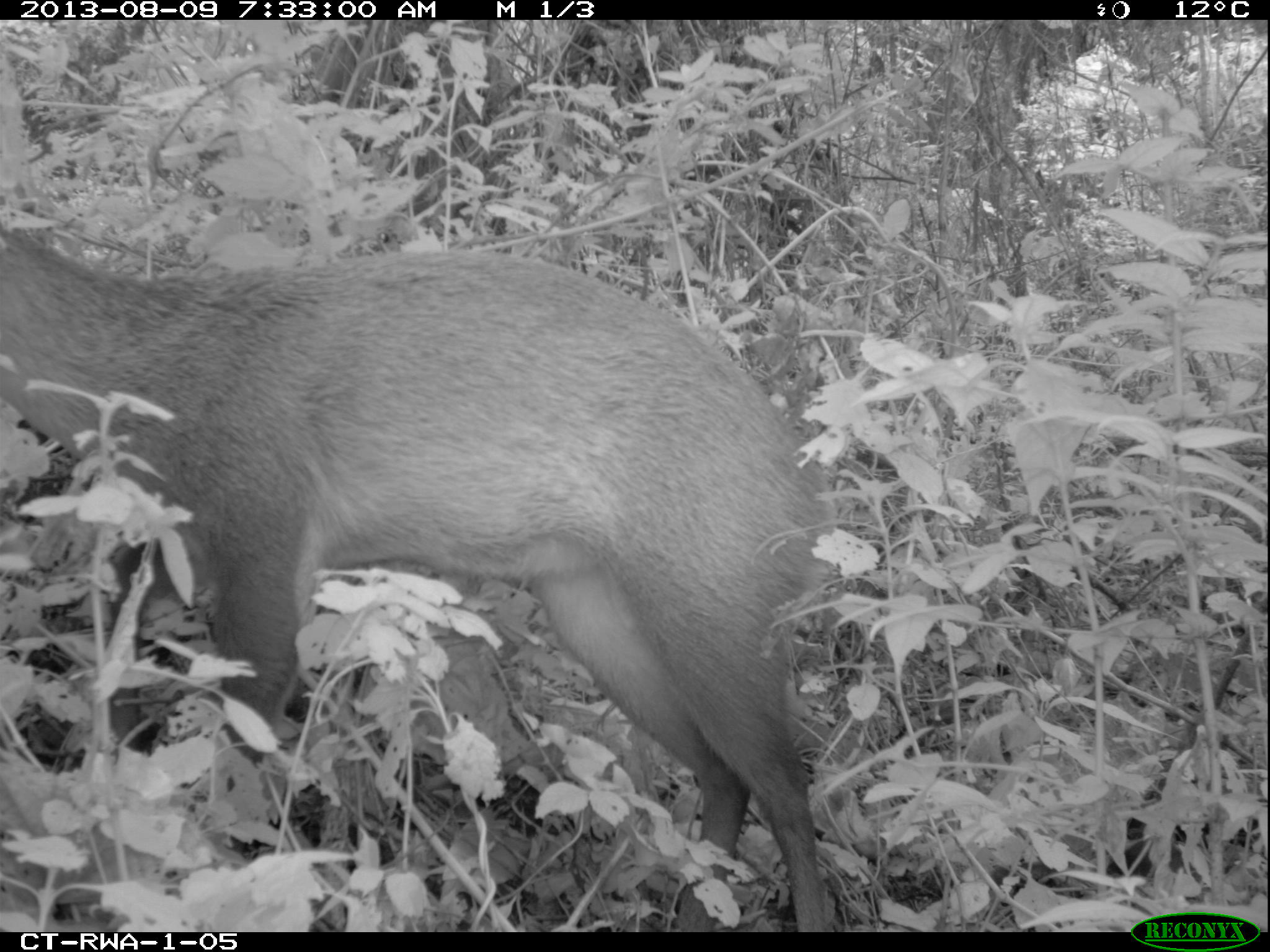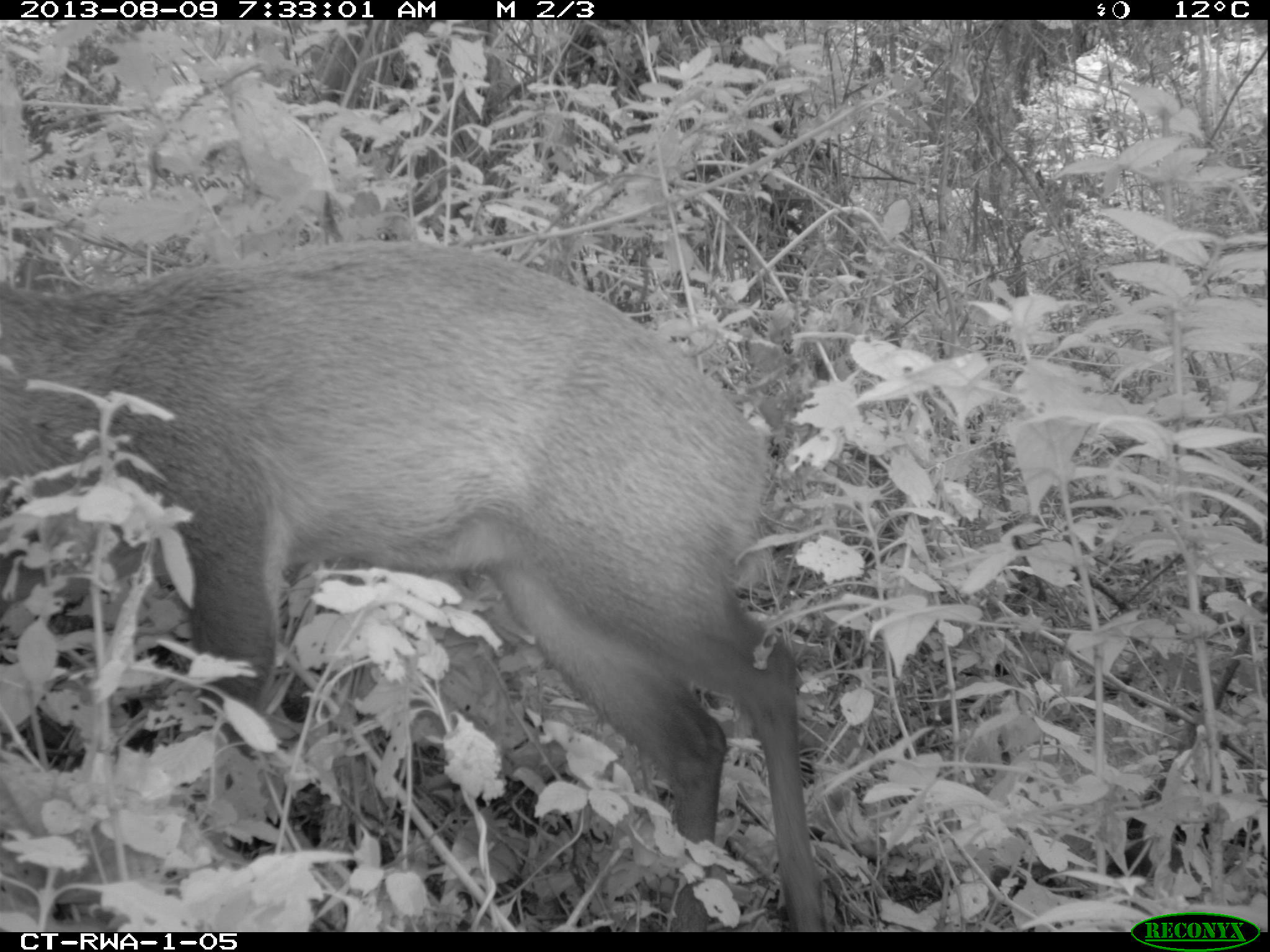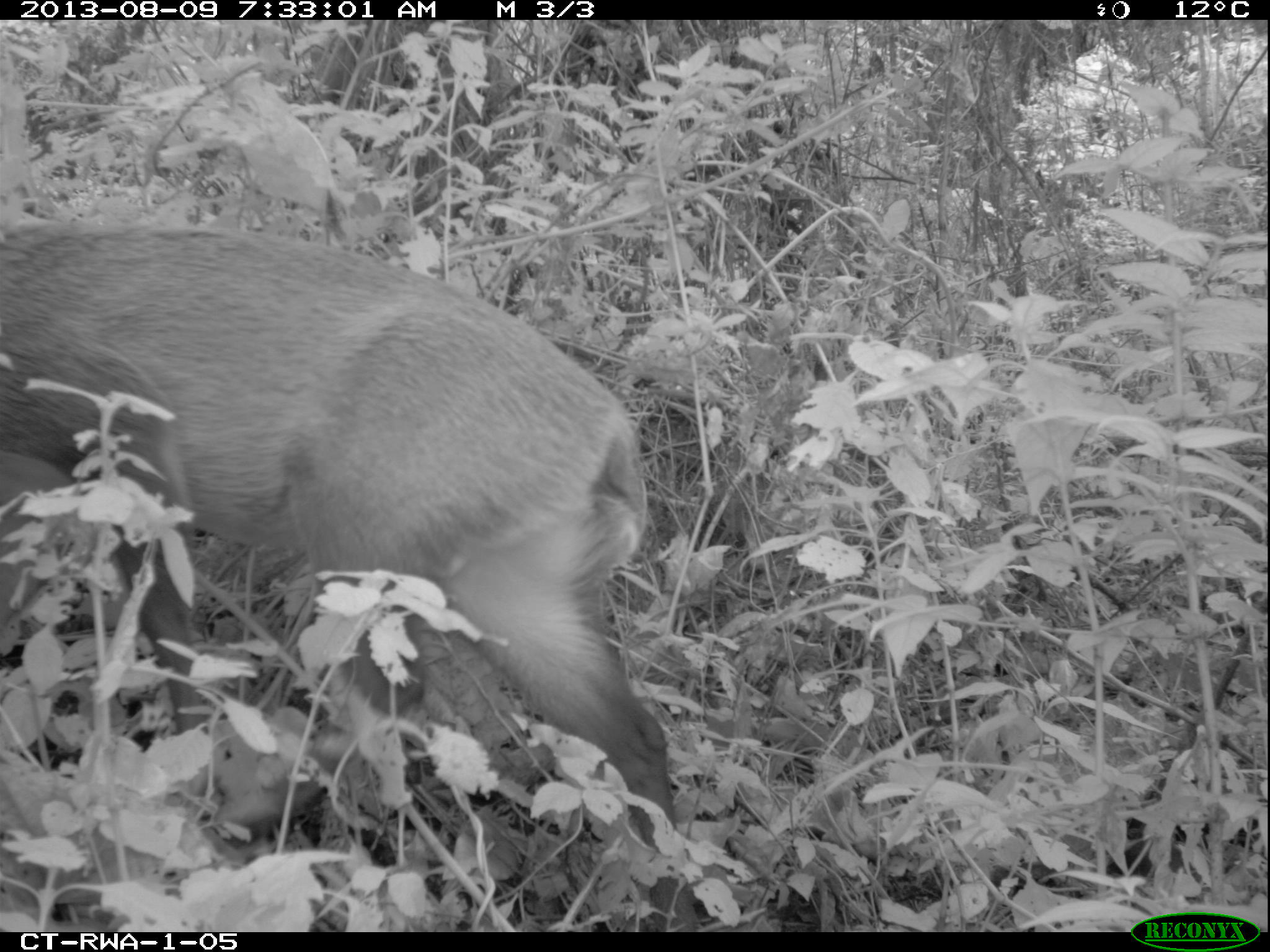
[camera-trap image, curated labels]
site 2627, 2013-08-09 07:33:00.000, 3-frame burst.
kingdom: Animalia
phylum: Chordata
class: Mammalia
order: Artiodactyla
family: Bovidae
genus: Cephalophus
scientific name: Cephalophus nigrifrons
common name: black-fronted duiker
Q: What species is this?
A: Cephalophus nigrifrons (black-fronted duiker).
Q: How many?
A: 1.